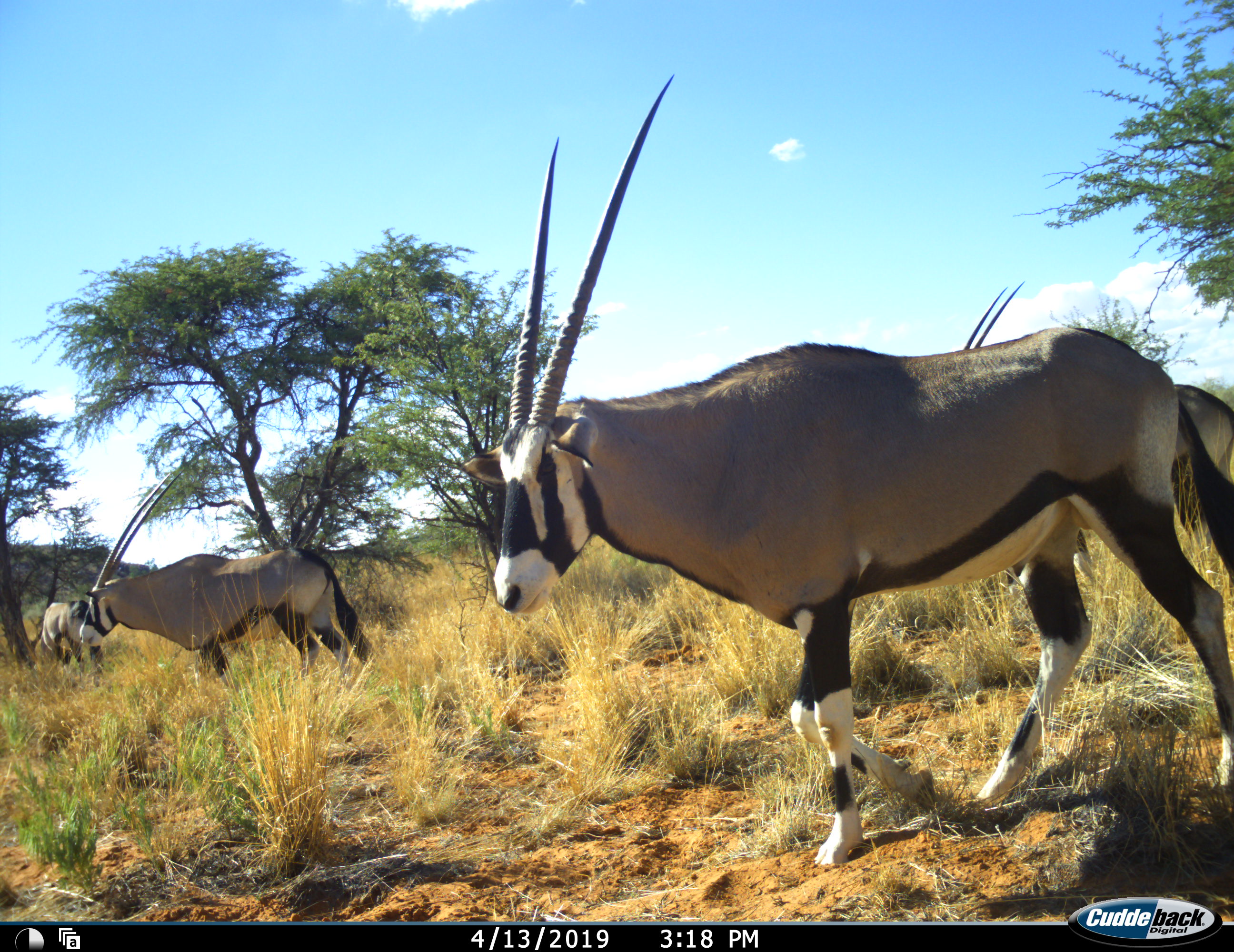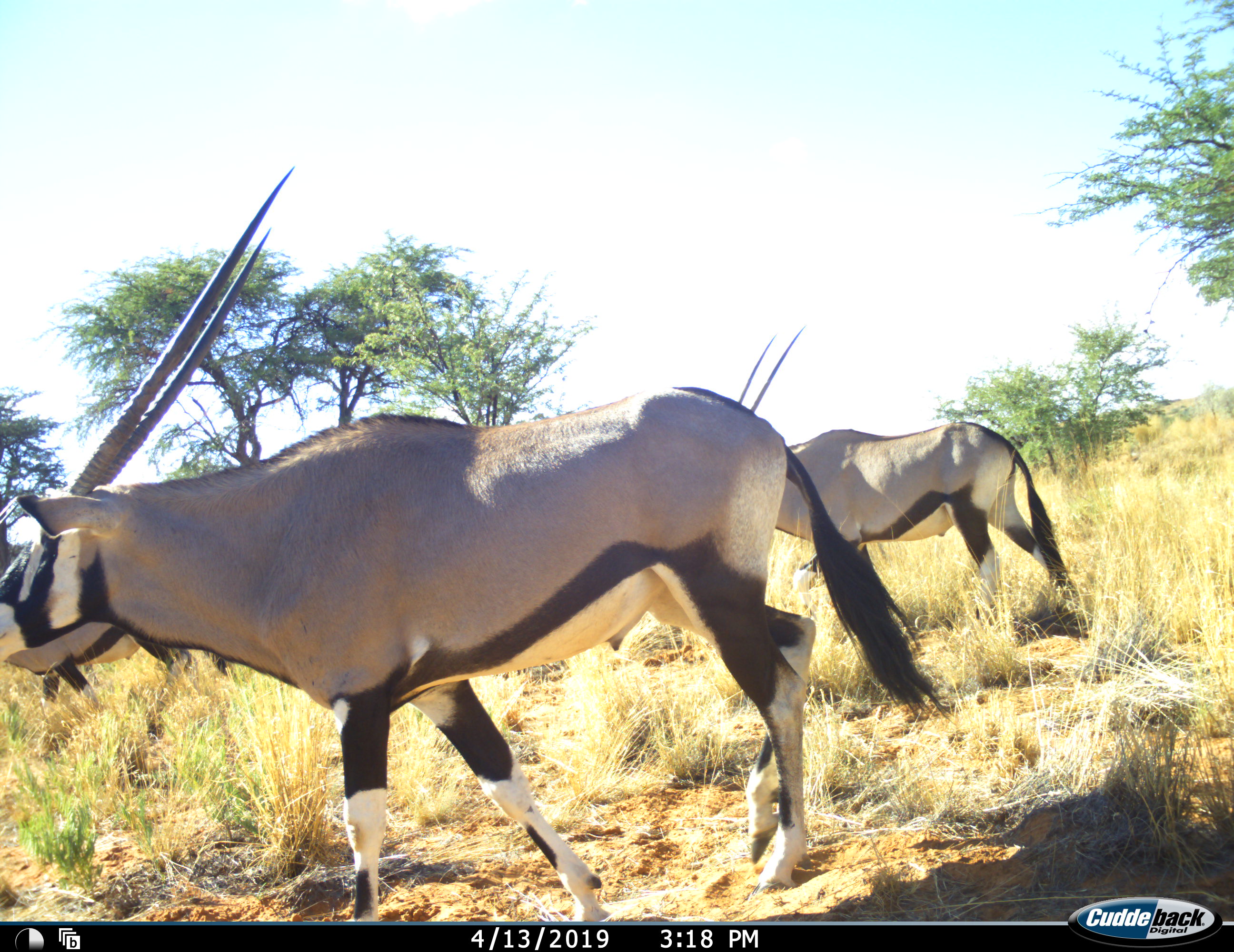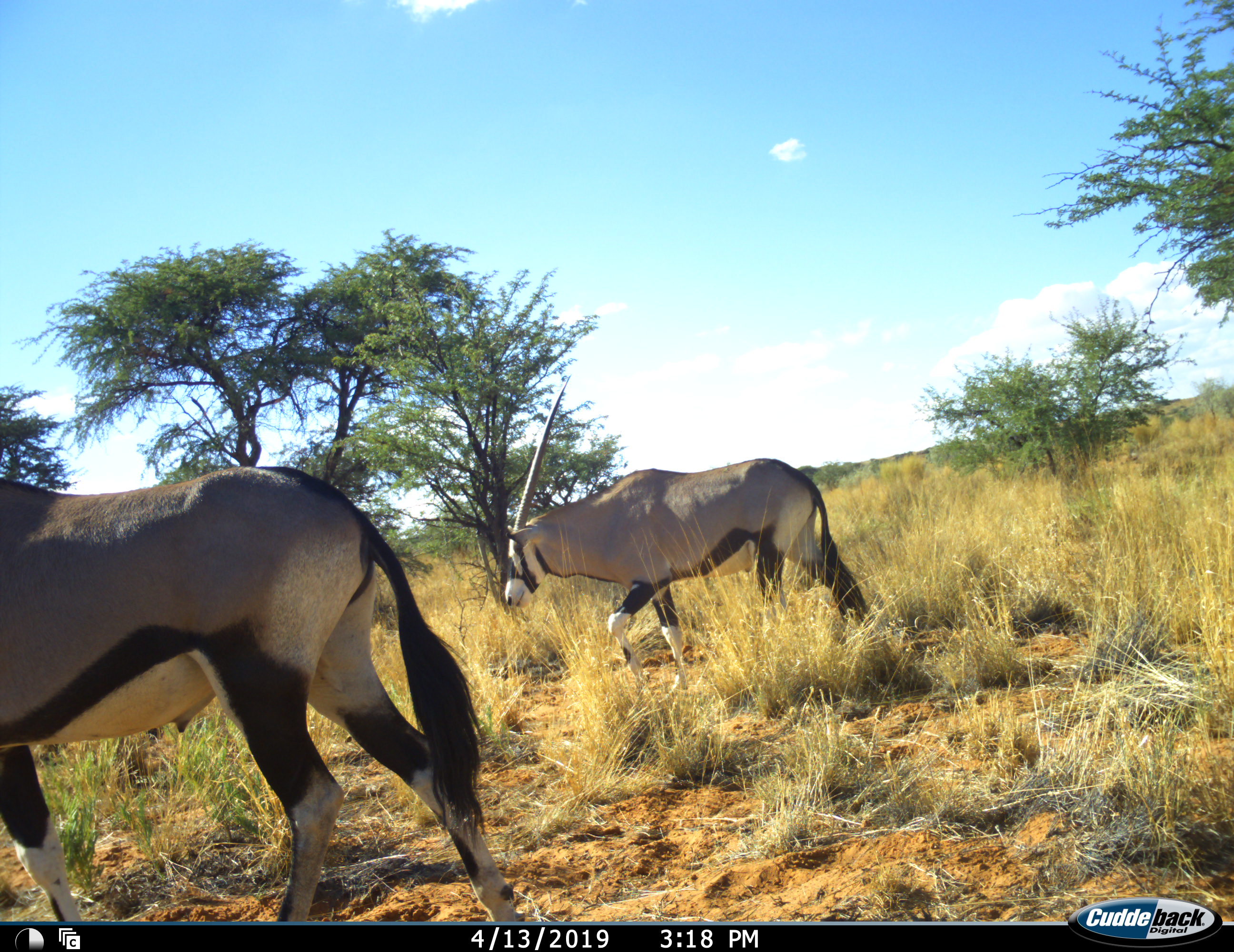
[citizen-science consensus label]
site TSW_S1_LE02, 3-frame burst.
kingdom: Animalia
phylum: Chordata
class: Mammalia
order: Artiodactyla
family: Bovidae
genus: Oryx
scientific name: Oryx gazella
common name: gemsbok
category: oryx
Oryx (gemsbok) (Oryx gazella), count 4. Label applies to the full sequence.